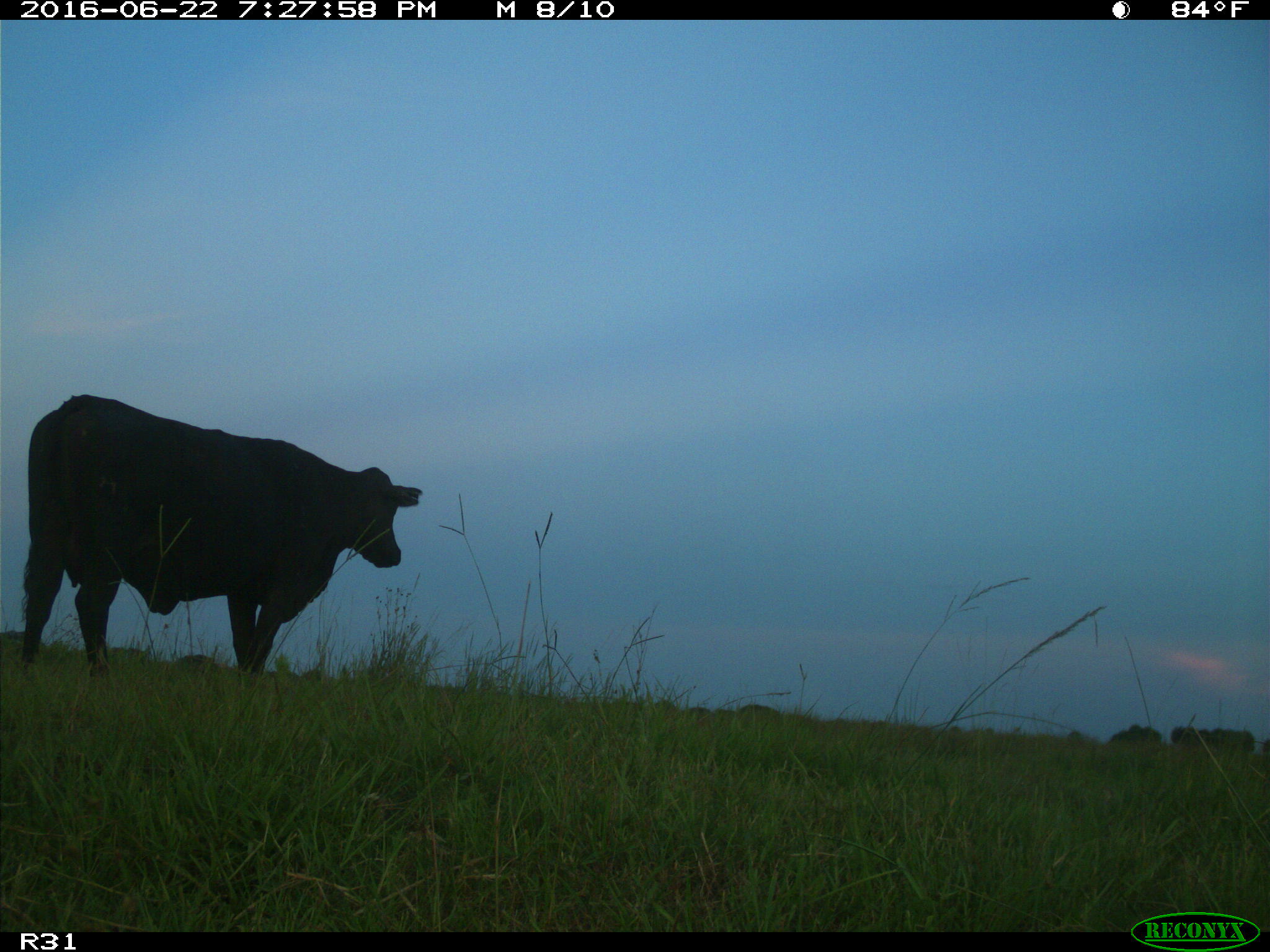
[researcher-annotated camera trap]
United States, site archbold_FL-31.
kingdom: Animalia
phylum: Chordata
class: Mammalia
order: Artiodactyla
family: Bovidae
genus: Bos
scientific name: Bos taurus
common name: domestic cow